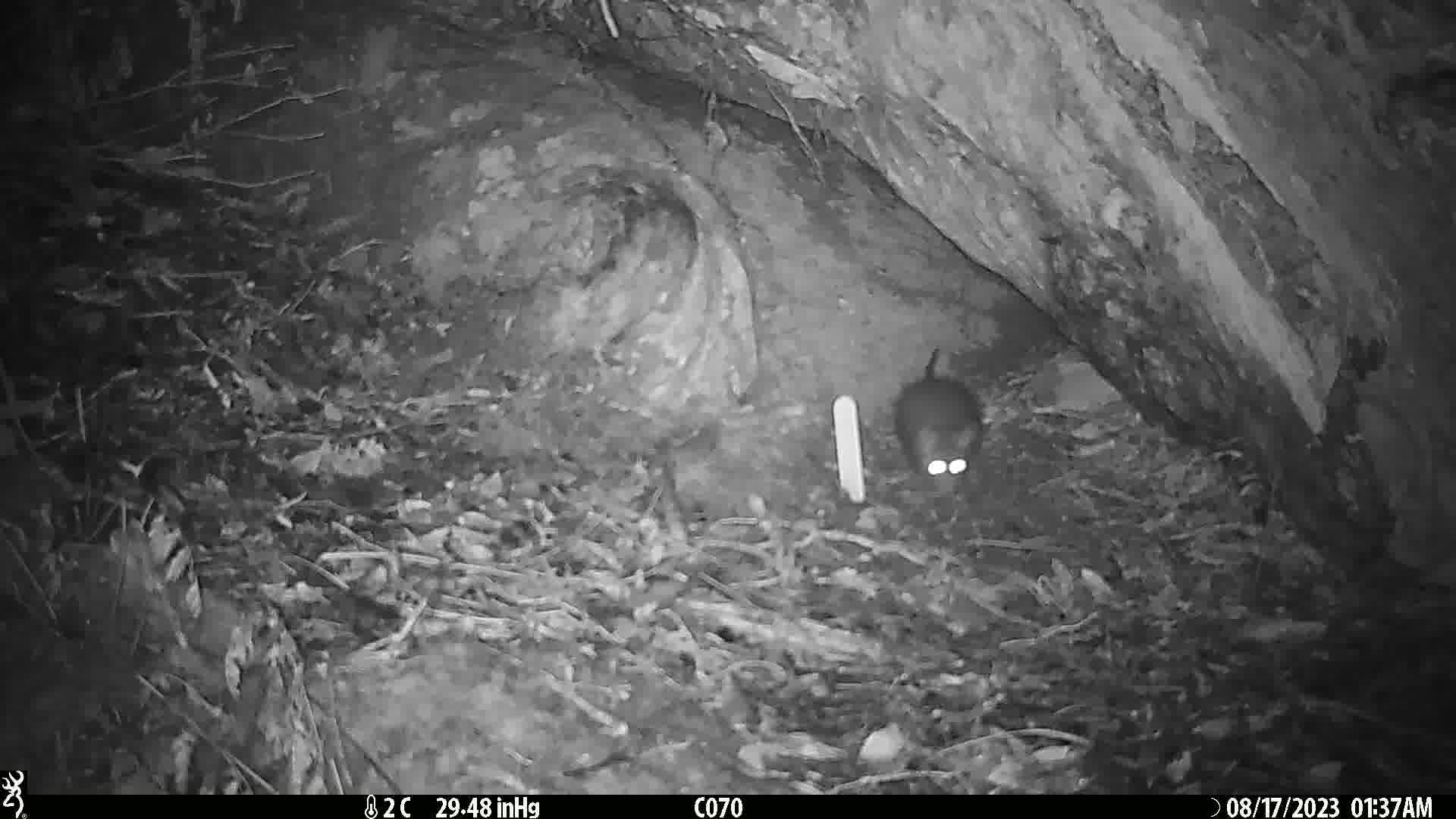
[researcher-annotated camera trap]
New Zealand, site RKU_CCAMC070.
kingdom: Animalia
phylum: Chordata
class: Mammalia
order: Rodentia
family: Muridae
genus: Rattus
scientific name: Rattus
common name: rat